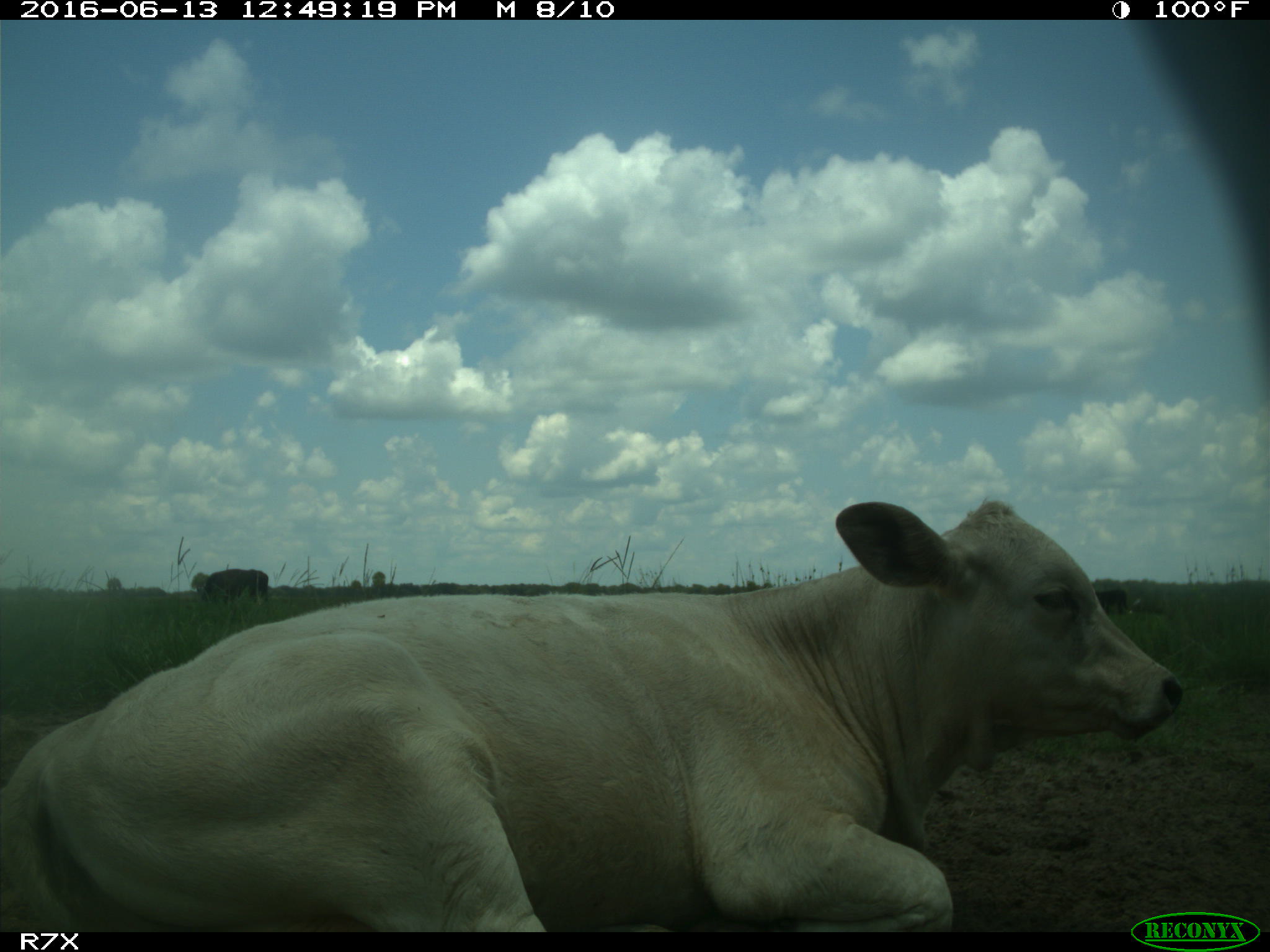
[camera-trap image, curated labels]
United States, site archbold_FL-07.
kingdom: Animalia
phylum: Chordata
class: Mammalia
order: Artiodactyla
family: Bovidae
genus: Bos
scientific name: Bos taurus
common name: domestic cow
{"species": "Bos taurus (domestic cow)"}